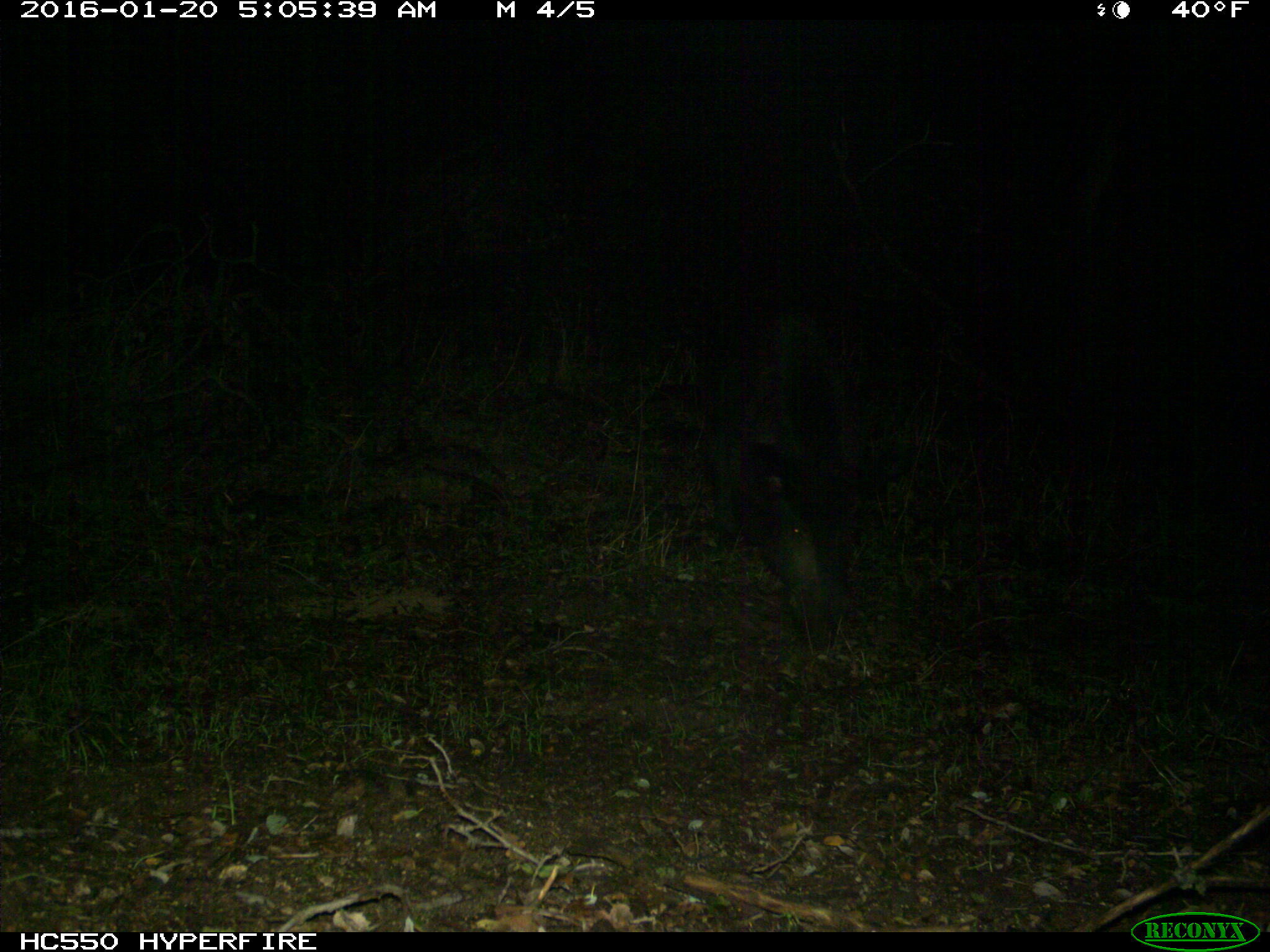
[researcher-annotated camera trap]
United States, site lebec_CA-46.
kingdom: Animalia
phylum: Chordata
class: Mammalia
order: Artiodactyla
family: Suidae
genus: Sus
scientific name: Sus scrofa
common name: wild boar